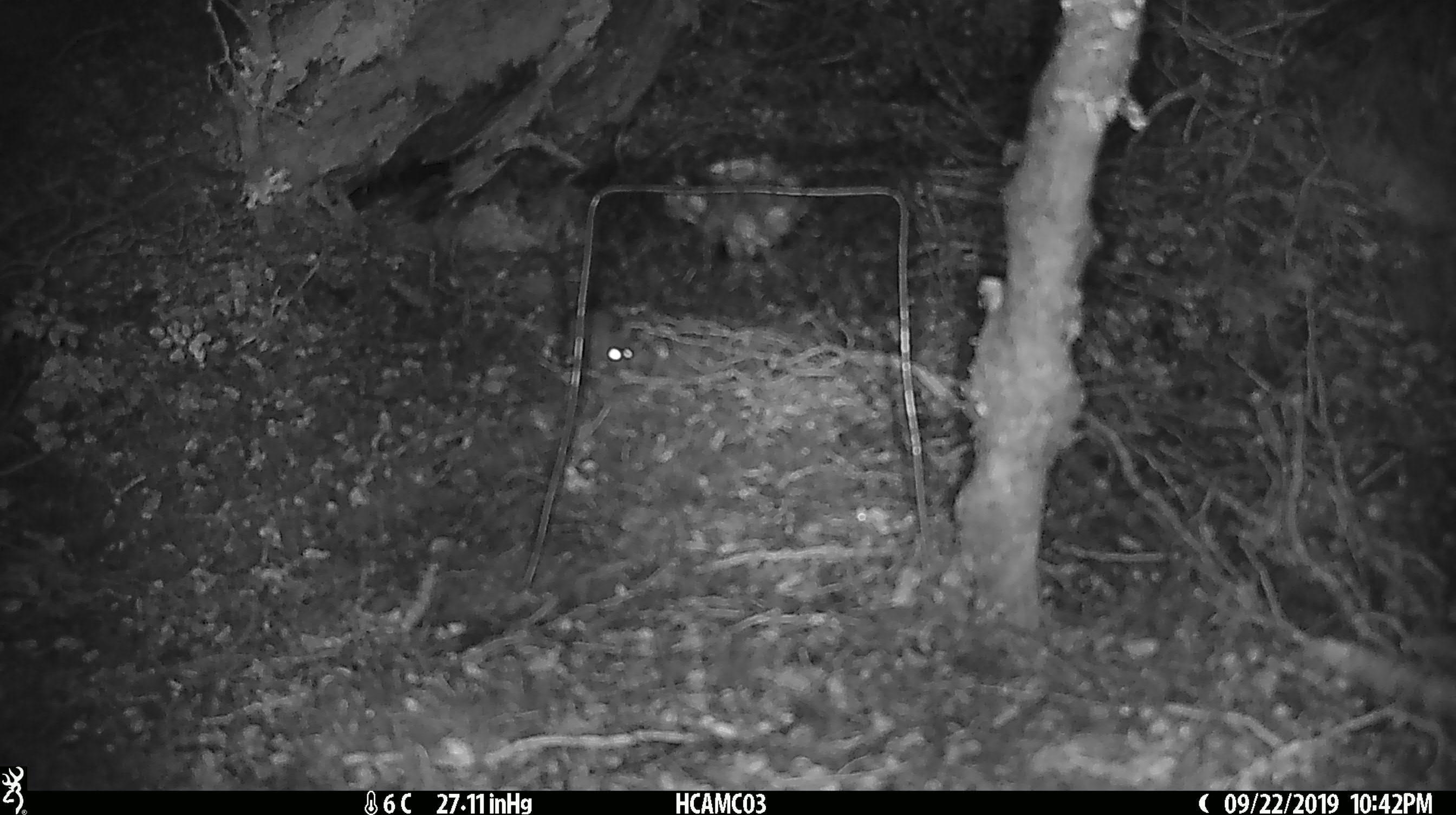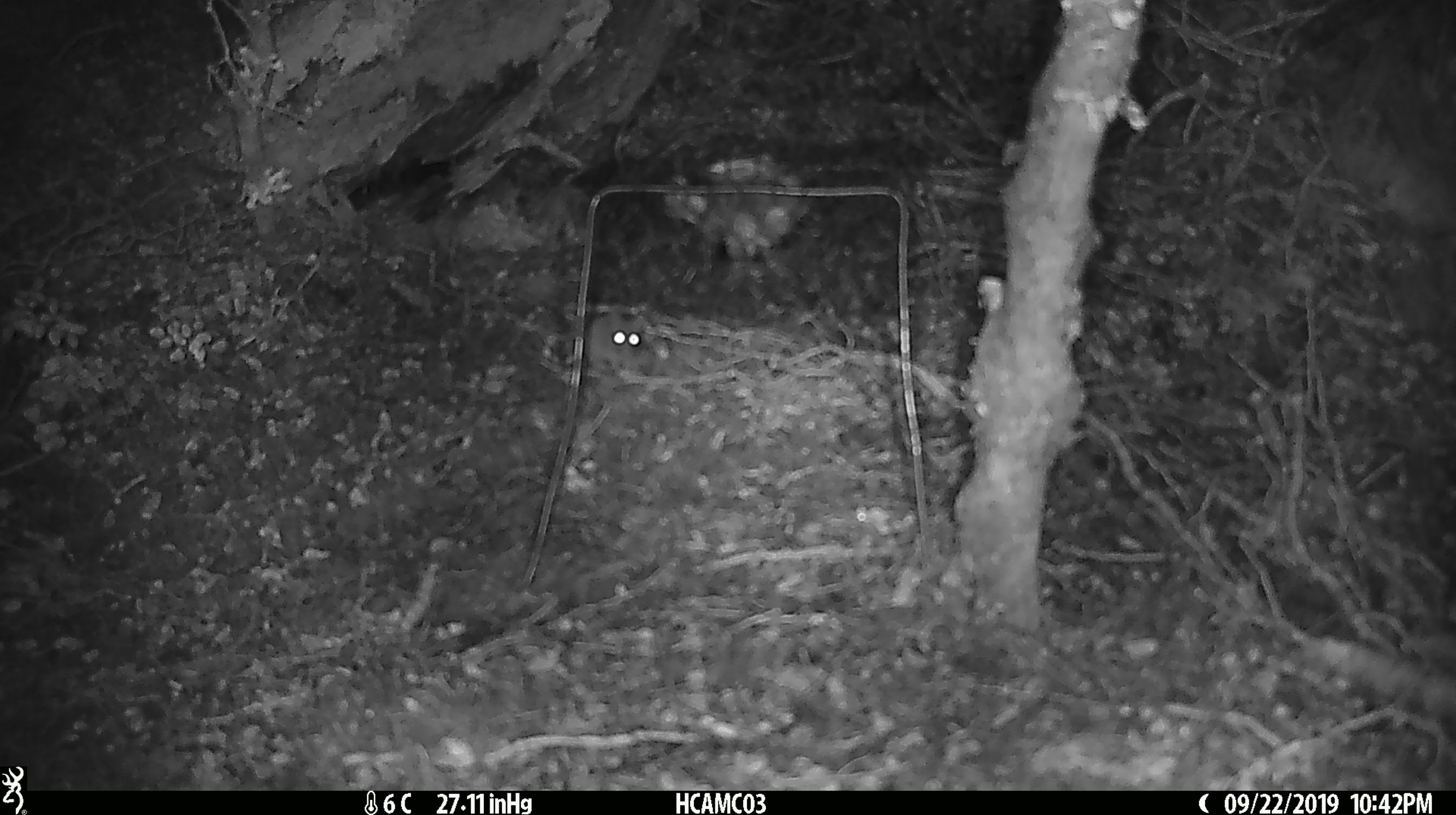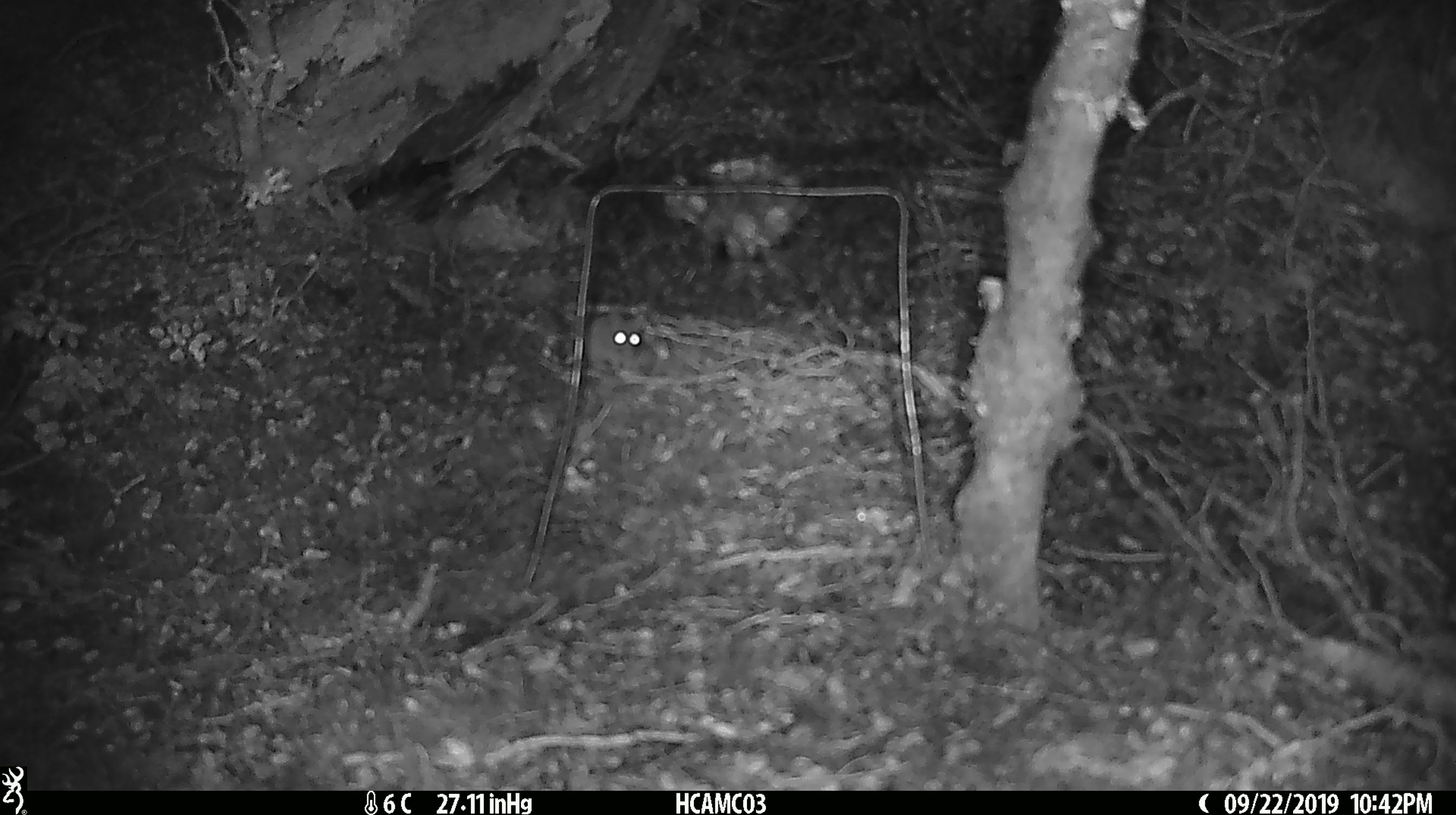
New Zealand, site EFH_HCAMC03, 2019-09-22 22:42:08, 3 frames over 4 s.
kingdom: Animalia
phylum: Chordata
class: Mammalia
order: Rodentia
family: Muridae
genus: Mus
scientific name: Mus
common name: mouse